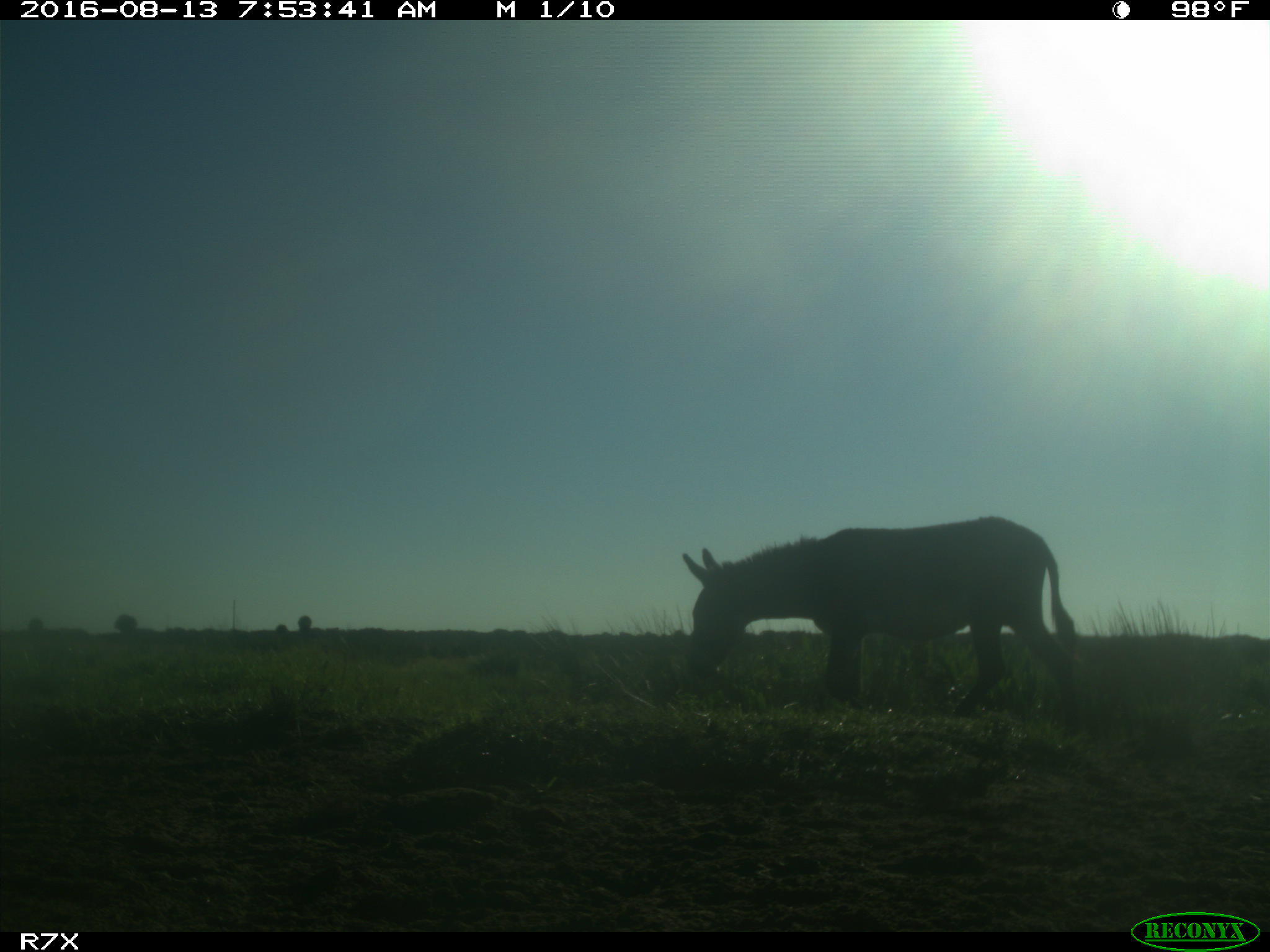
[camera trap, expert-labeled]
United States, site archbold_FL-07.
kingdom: Animalia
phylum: Chordata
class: Mammalia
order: Perissodactyla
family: Equidae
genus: Equus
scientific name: Equus africanus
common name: african wild ass